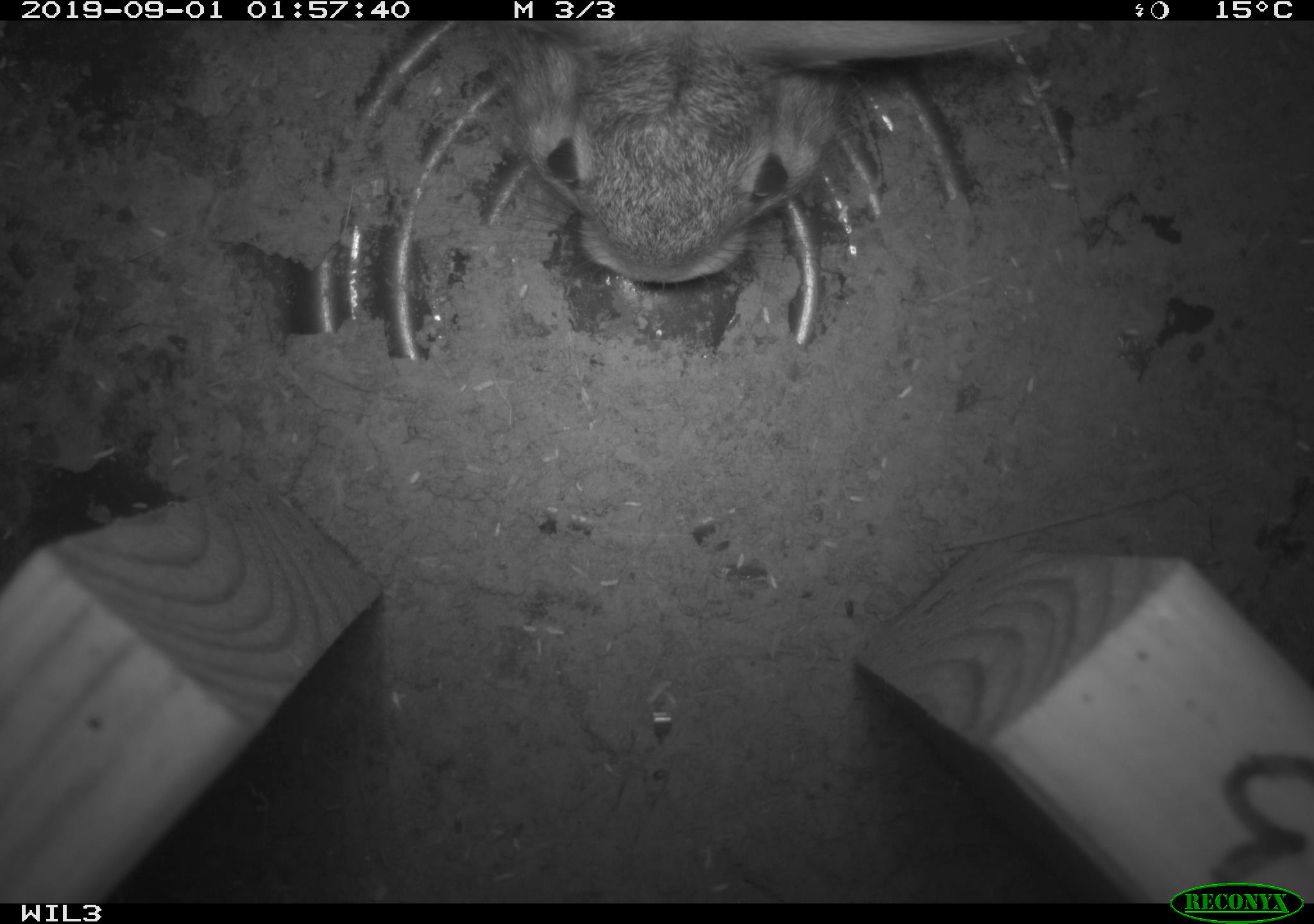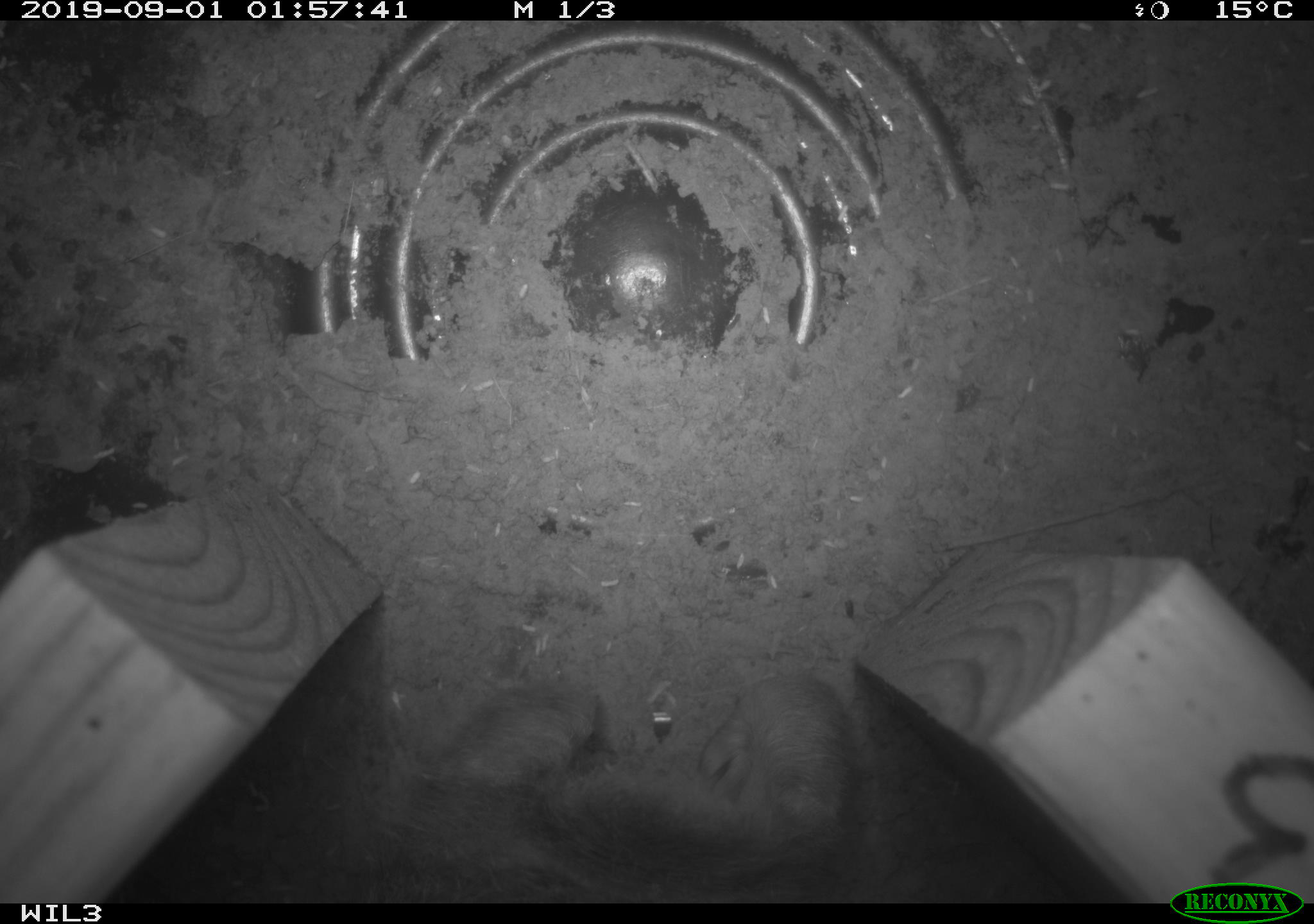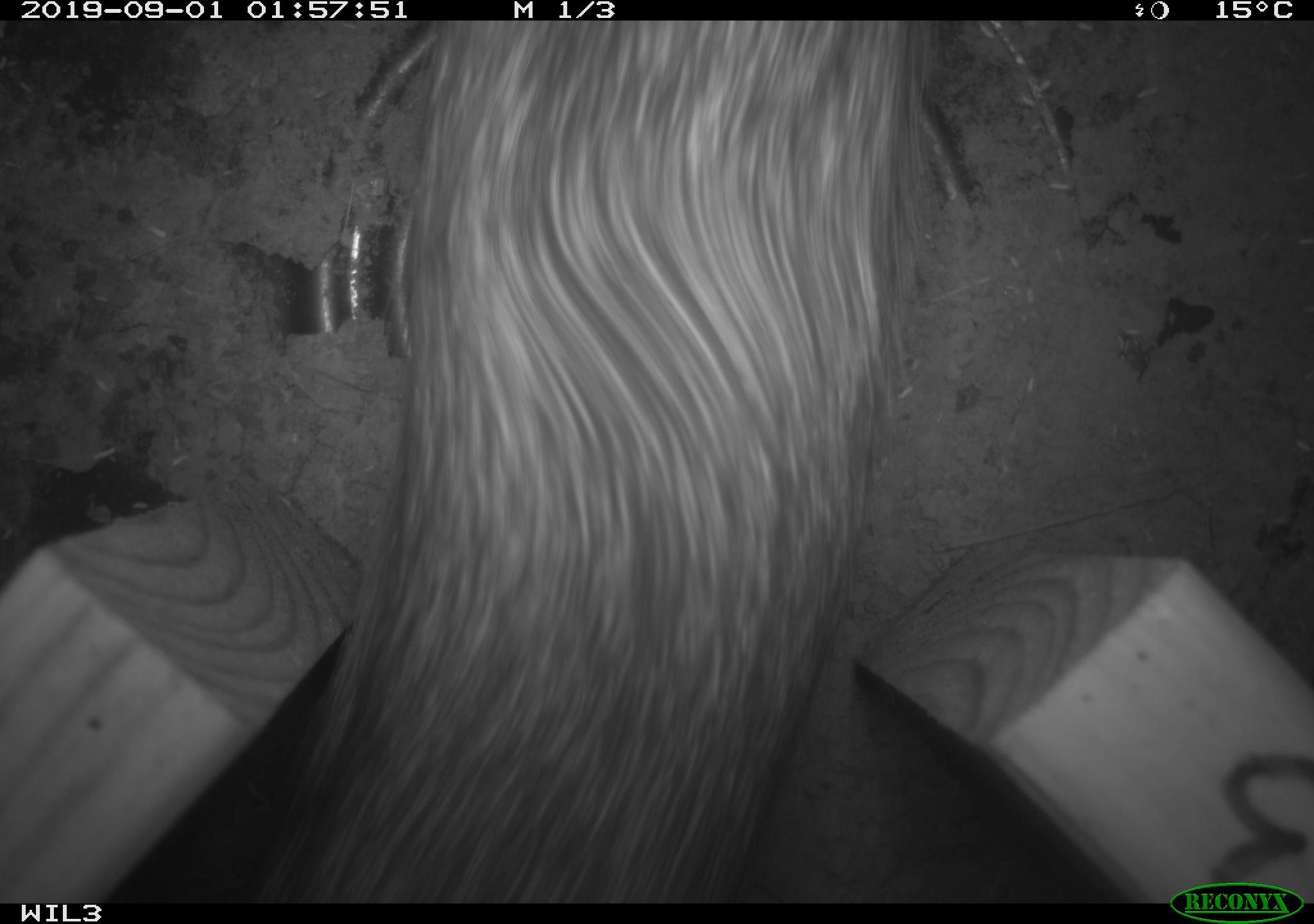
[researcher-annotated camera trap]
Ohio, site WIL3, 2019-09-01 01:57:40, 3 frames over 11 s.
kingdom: Animalia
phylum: Chordata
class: Mammalia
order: Lagomorpha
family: Leporidae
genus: Sylvilagus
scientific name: Sylvilagus floridanus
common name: eastern cottontail